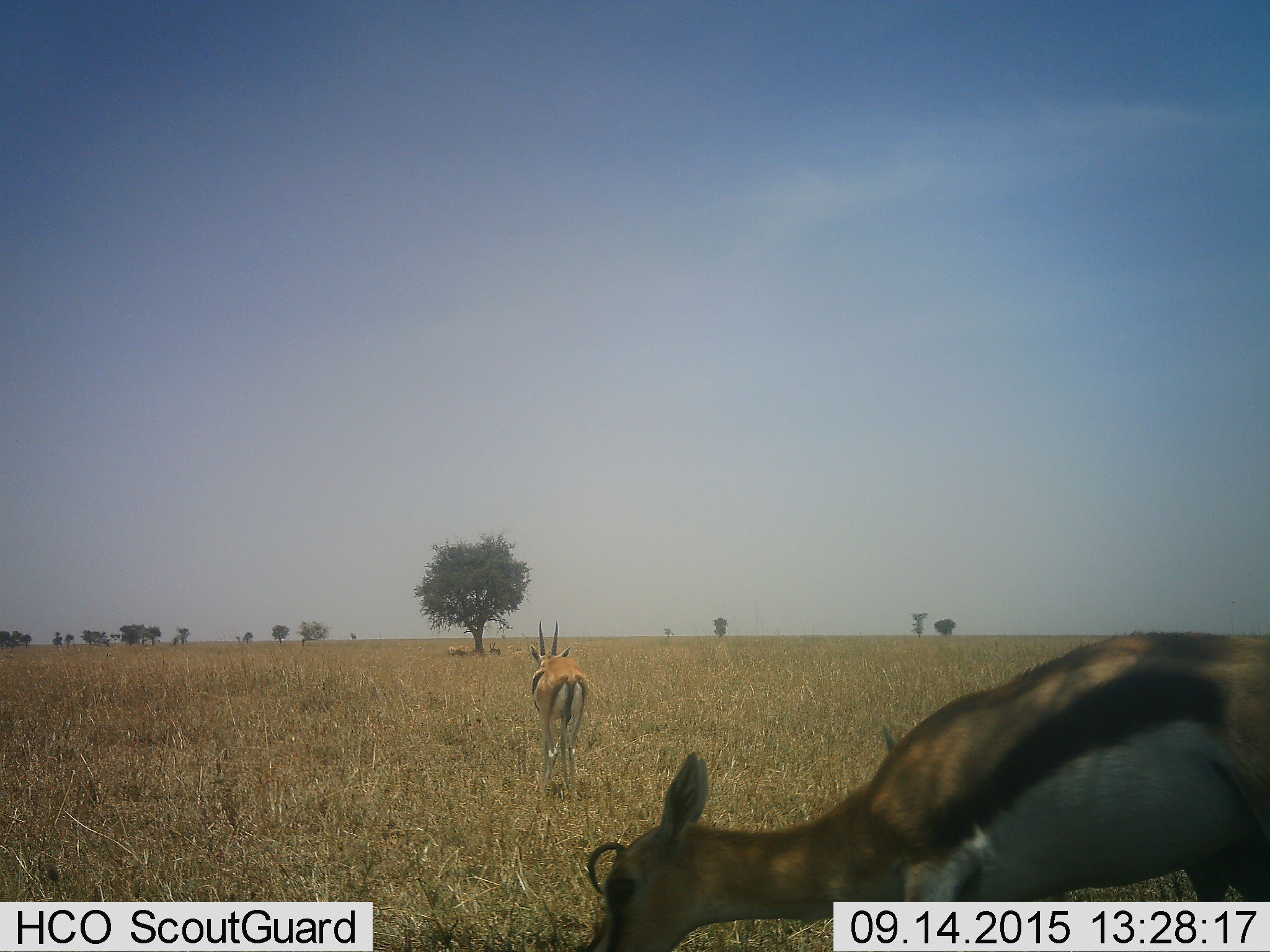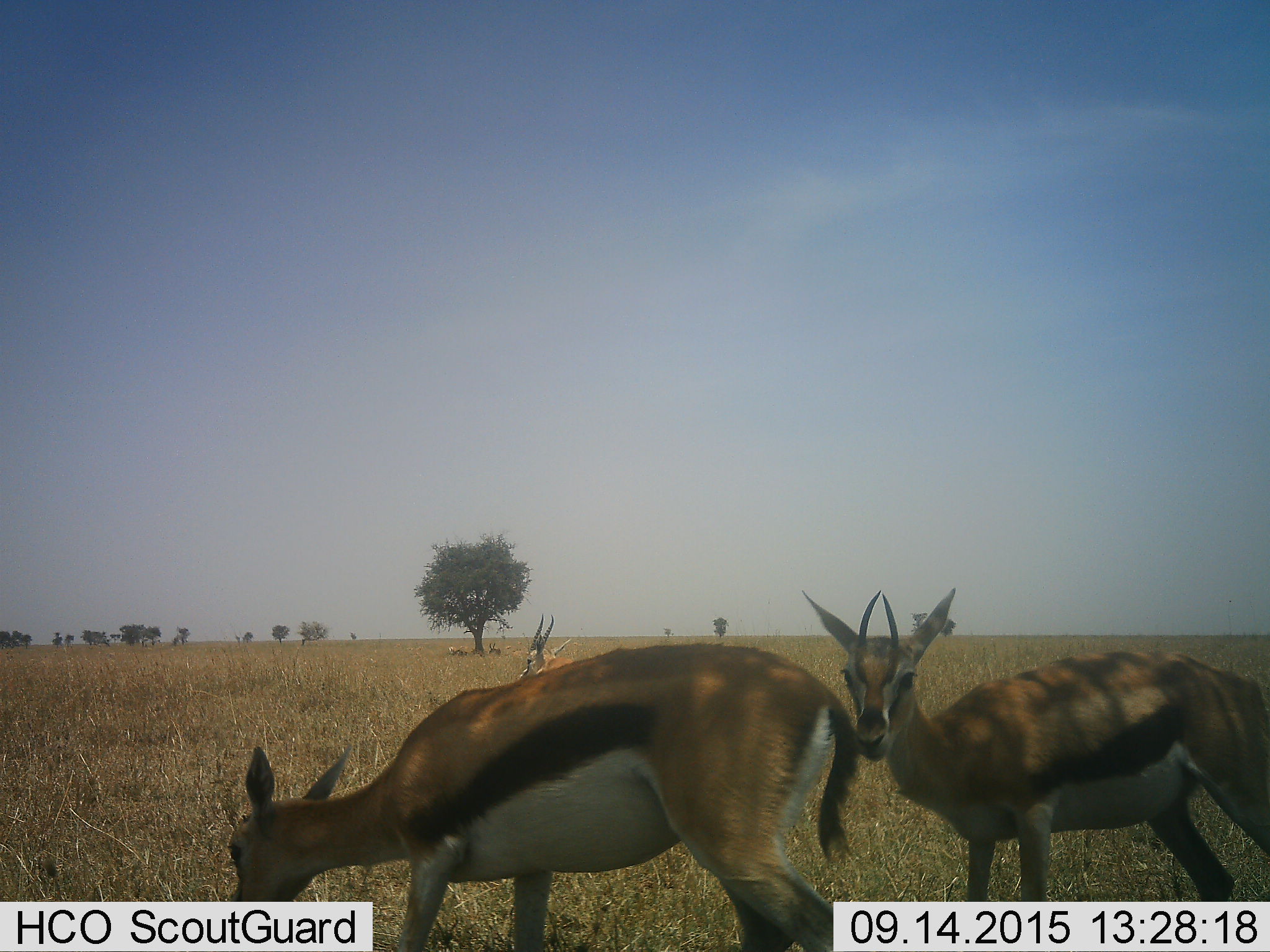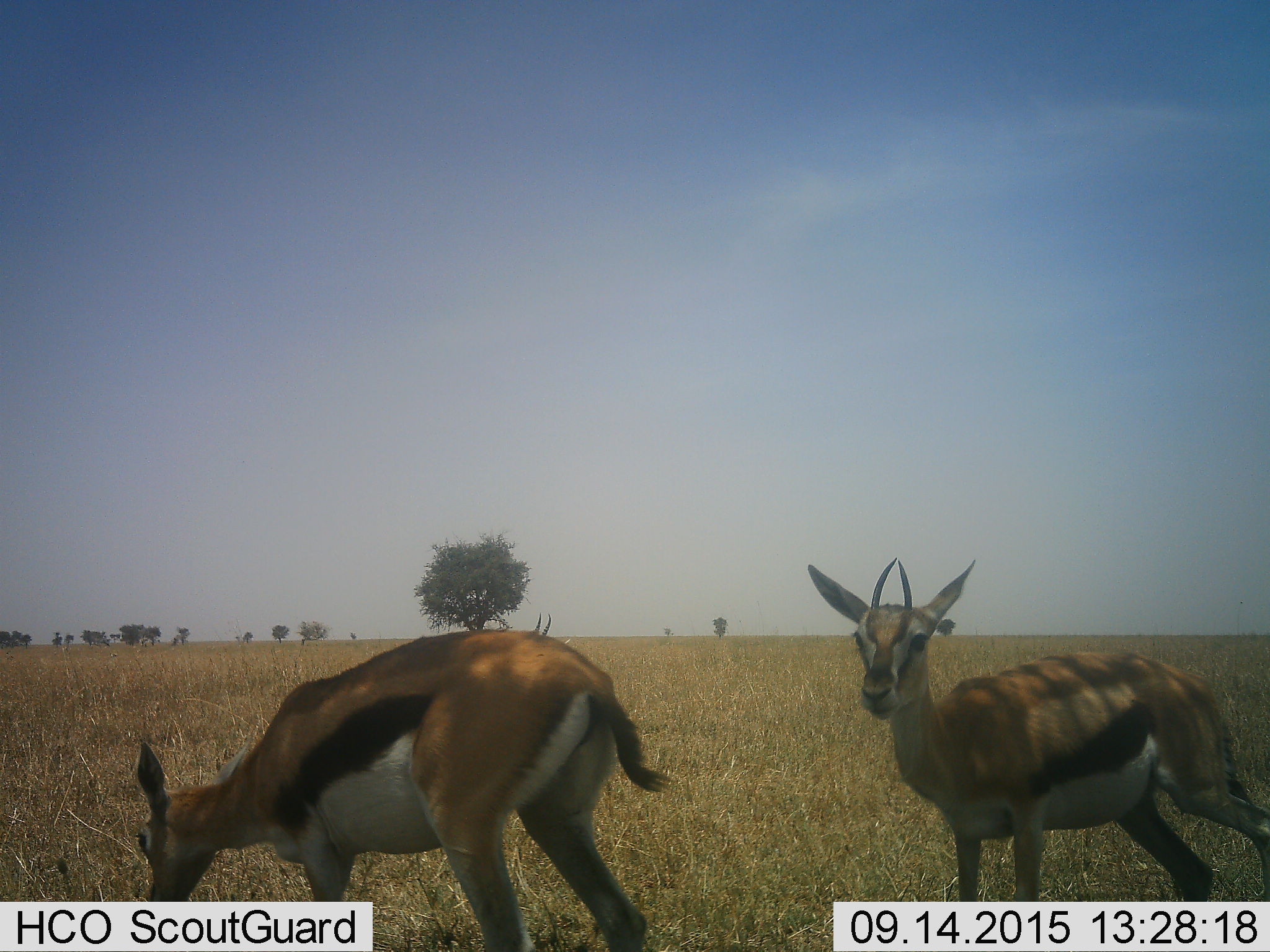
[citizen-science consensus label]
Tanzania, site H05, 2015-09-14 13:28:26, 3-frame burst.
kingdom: Animalia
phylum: Chordata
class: Mammalia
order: Artiodactyla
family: Bovidae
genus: Eudorcas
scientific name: Eudorcas thomsonii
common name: thomson's gazelle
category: gazellethomsons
Gazellethomsons (thomson's gazelle) (Eudorcas thomsonii), count 3. Behavior (volunteer vote fractions): standing 100%, resting 0%, moving 57%, interacting 0%. Young present (vote fraction): 0%. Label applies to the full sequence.